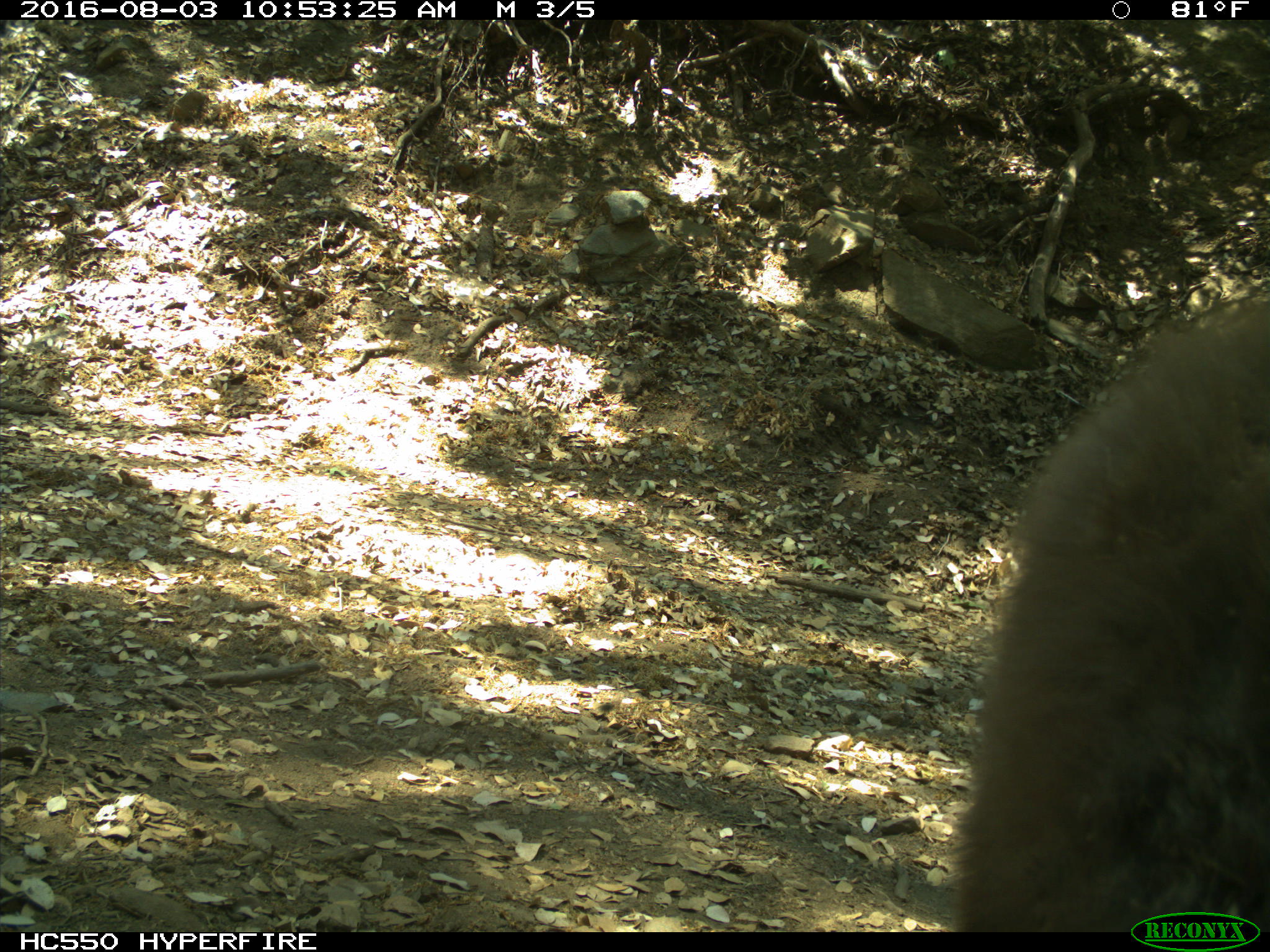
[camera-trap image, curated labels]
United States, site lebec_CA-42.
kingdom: Animalia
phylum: Chordata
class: Mammalia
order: Carnivora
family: Ursidae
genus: Ursus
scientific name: Ursus americanus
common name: american black bear